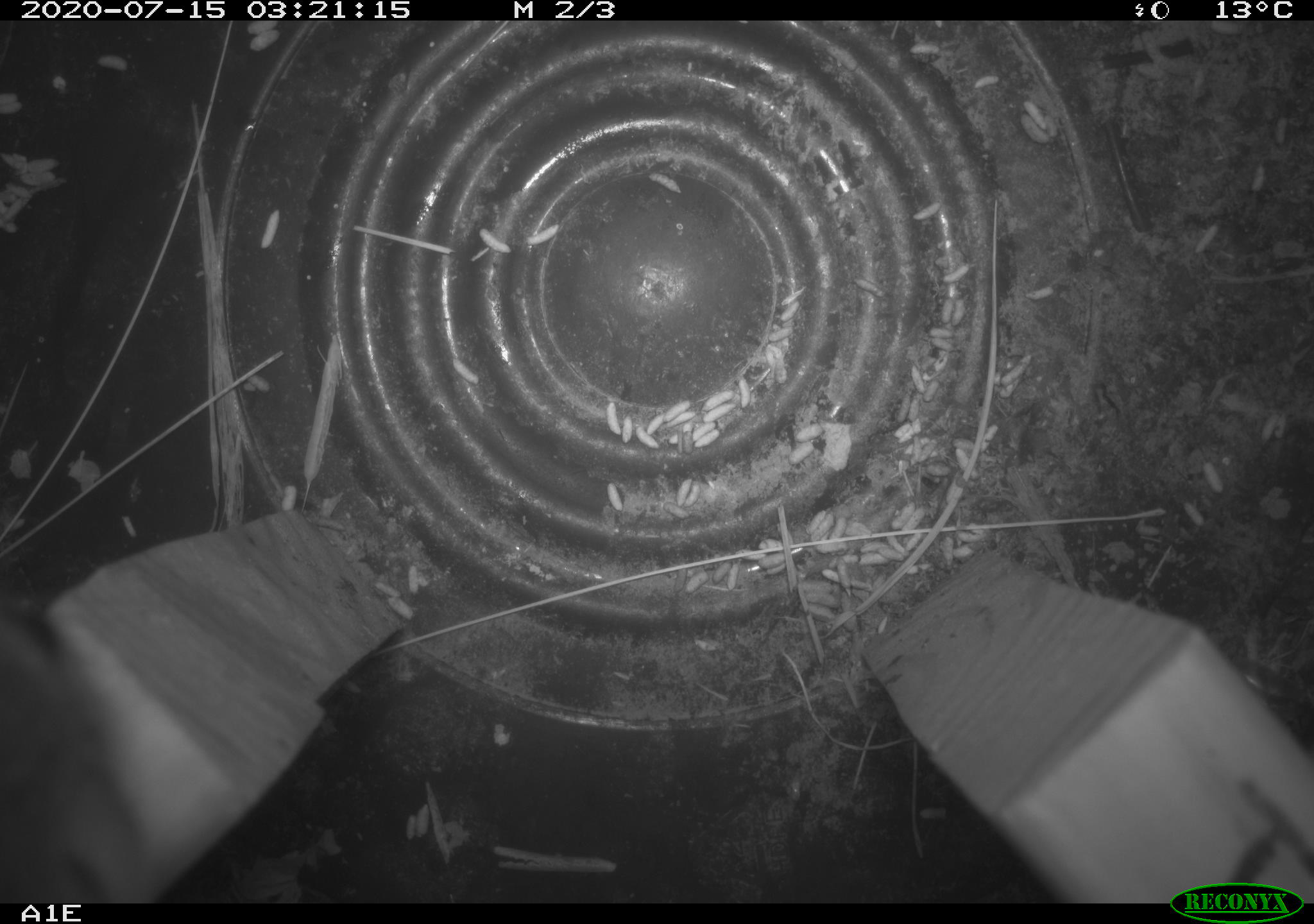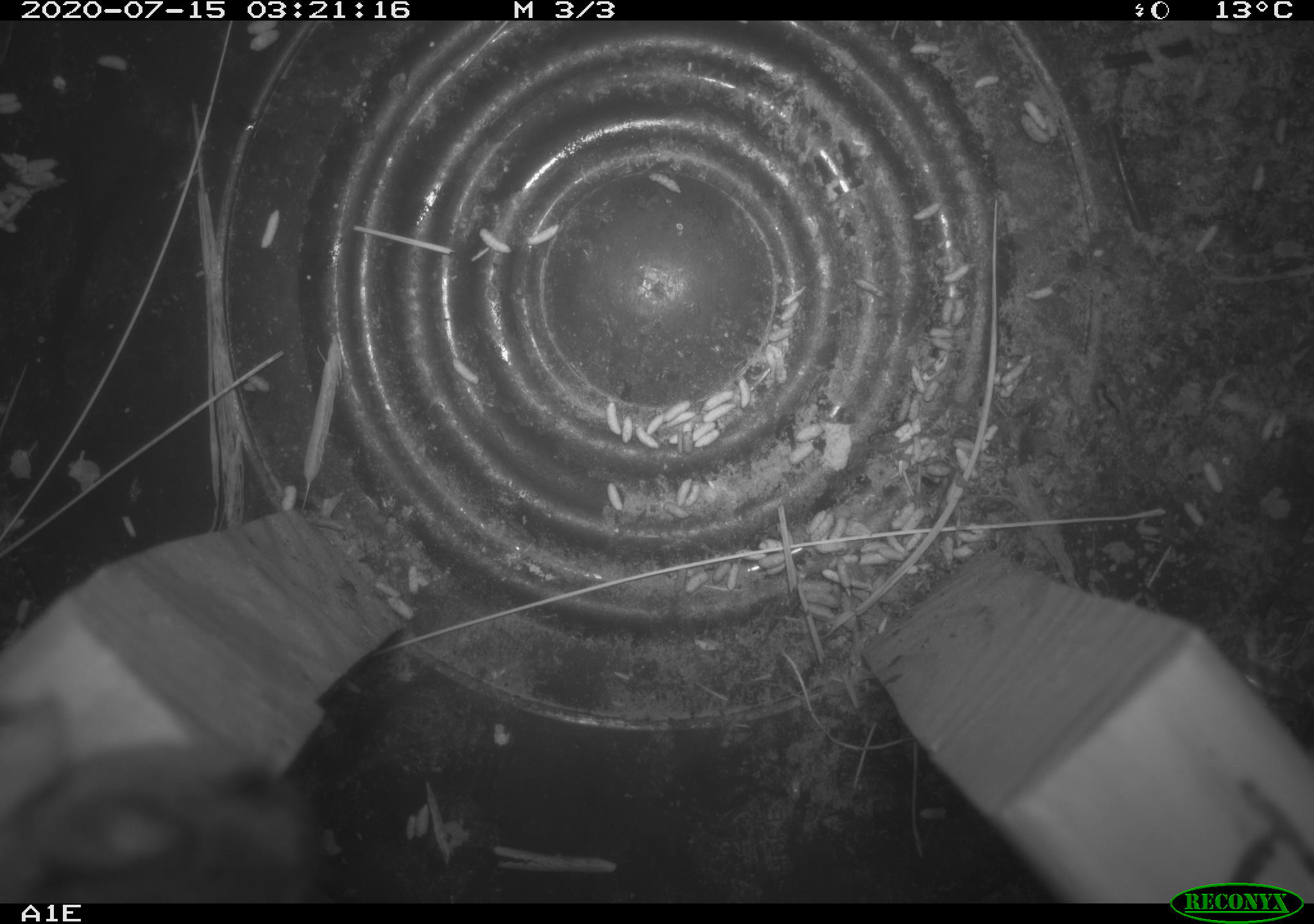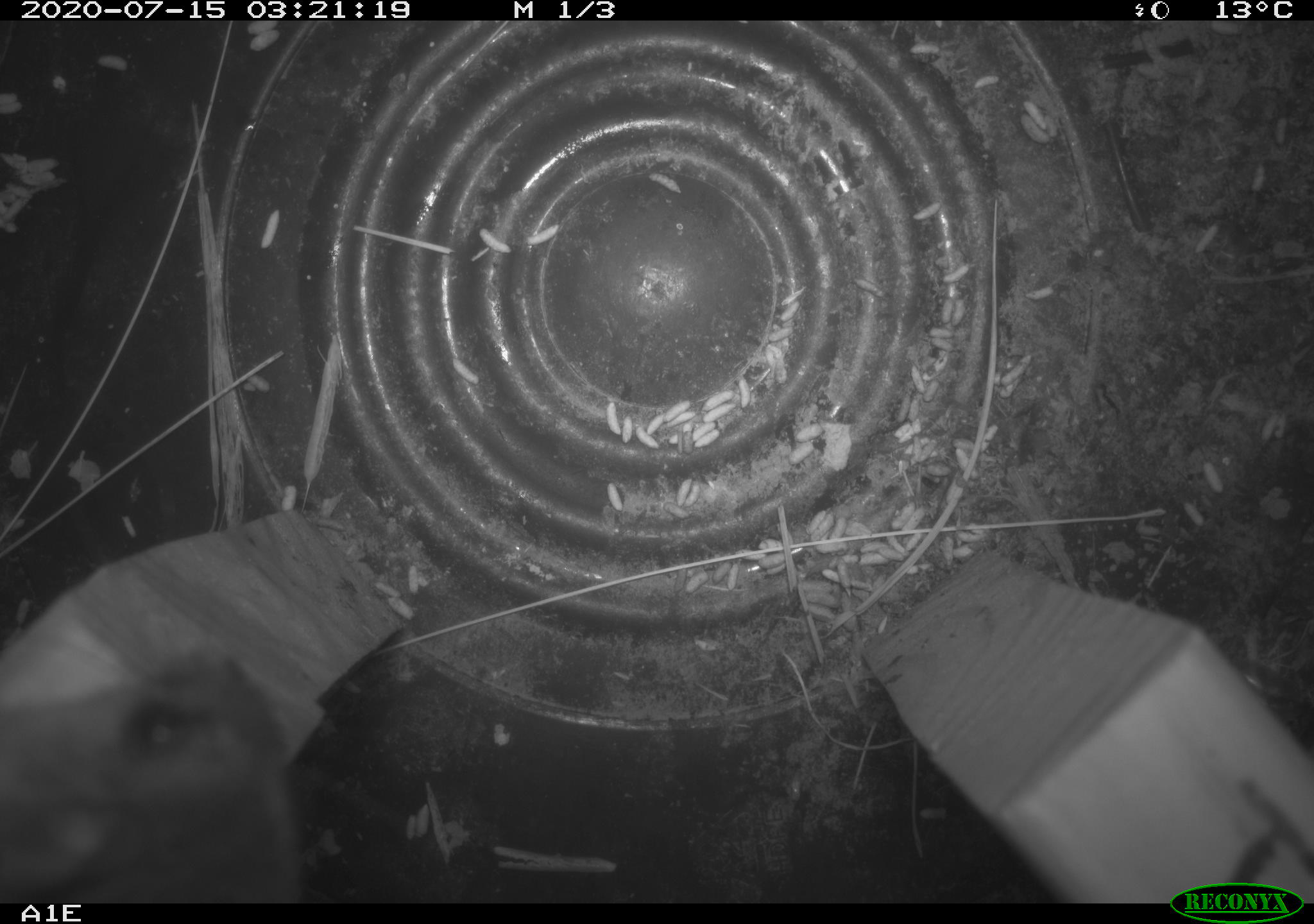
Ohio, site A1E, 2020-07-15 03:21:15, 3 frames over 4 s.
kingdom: Animalia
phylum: Chordata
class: Mammalia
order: Rodentia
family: Cricetidae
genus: Peromyscus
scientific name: Peromyscus leucopus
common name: white-footed mouse